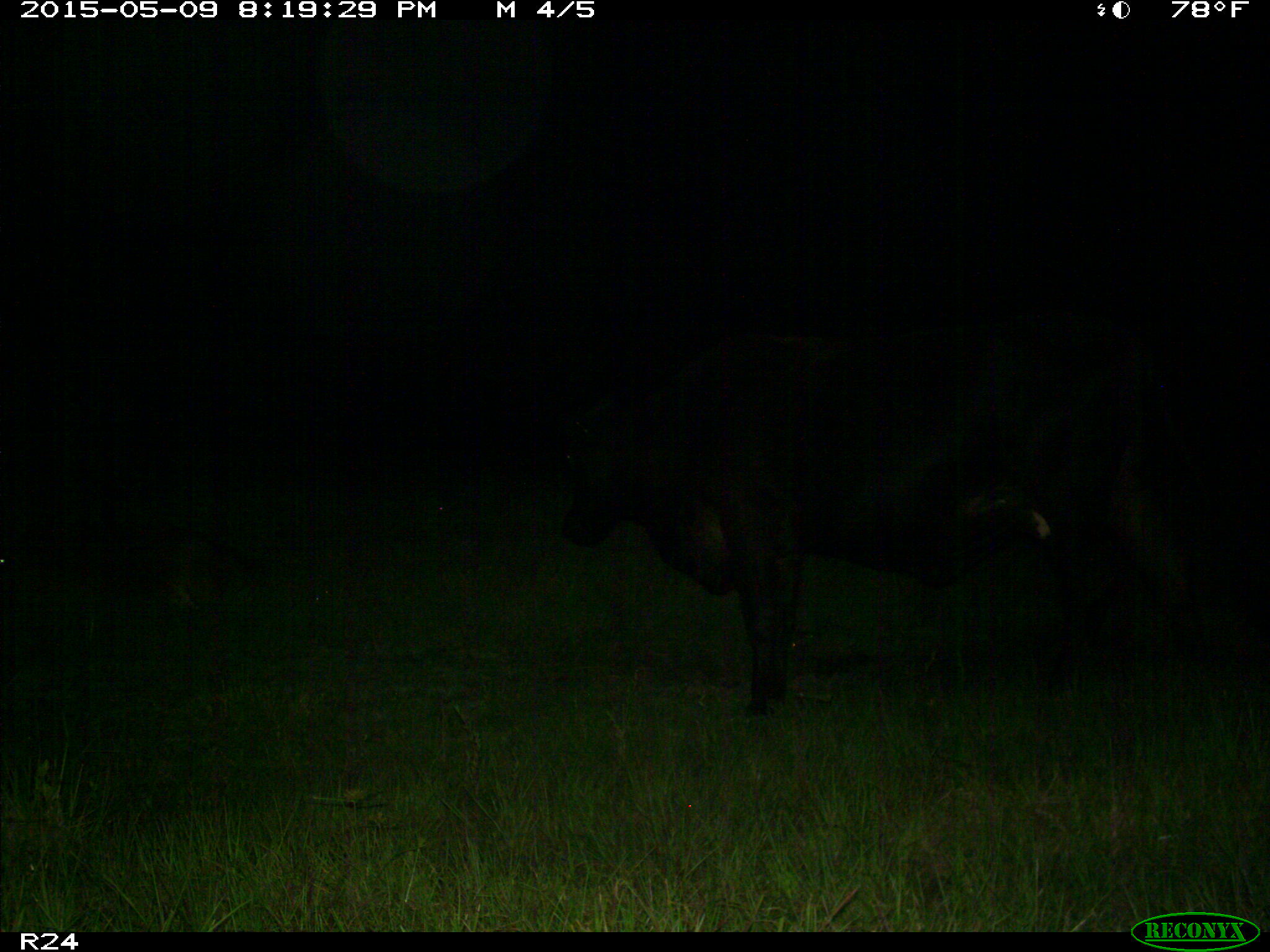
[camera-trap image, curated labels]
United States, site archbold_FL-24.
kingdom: Animalia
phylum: Chordata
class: Mammalia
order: Artiodactyla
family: Bovidae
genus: Bos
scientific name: Bos taurus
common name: domestic cow